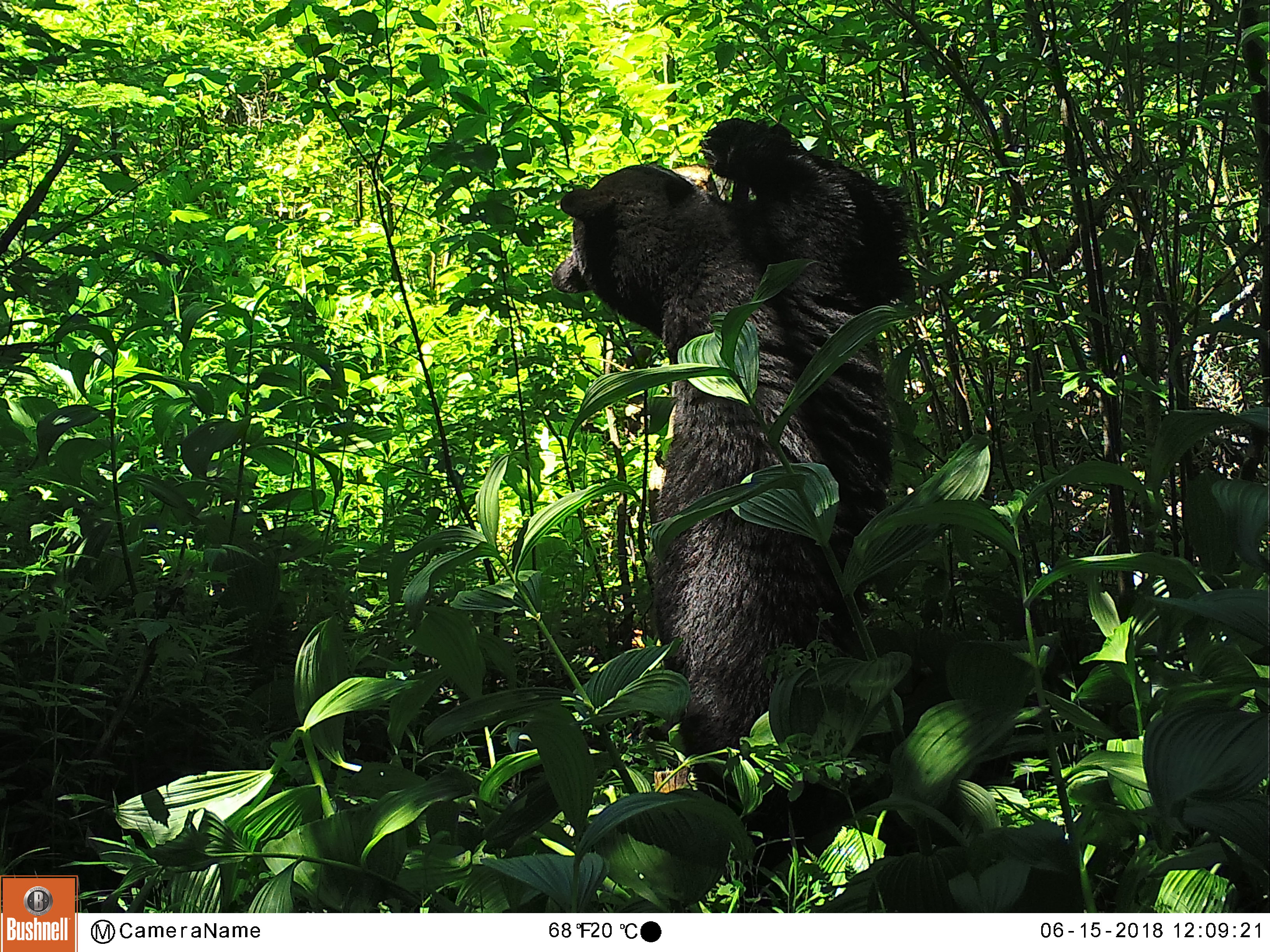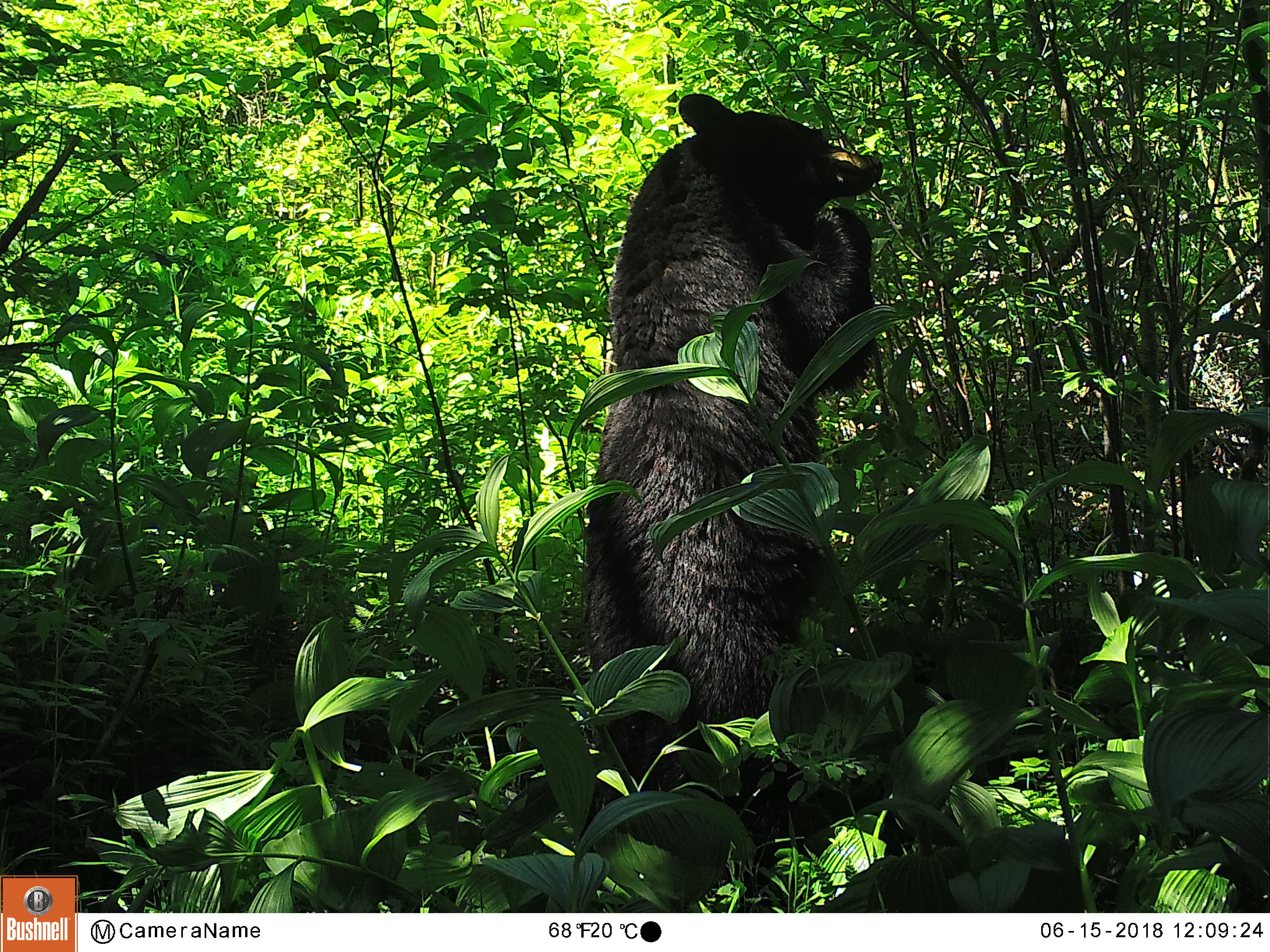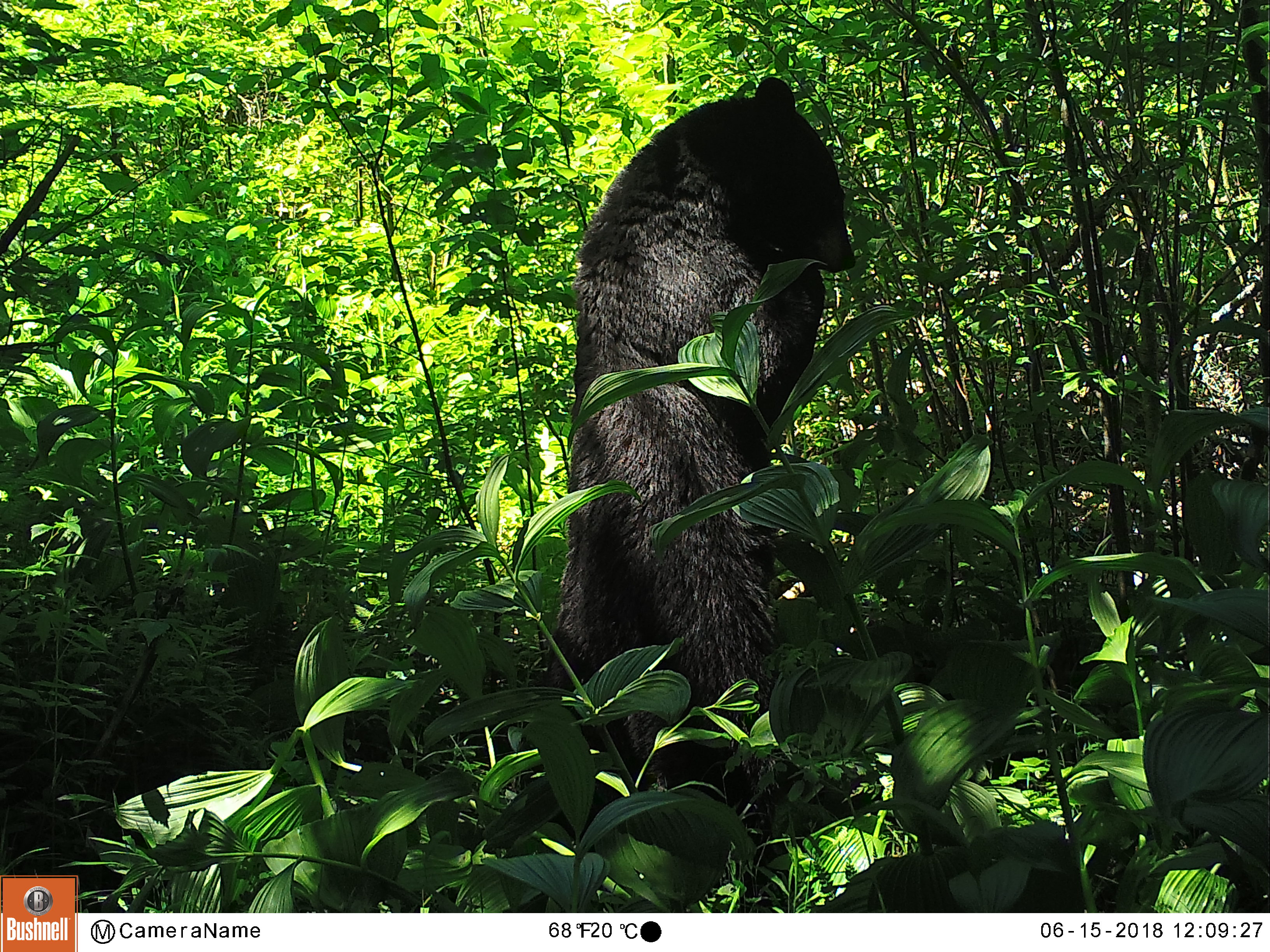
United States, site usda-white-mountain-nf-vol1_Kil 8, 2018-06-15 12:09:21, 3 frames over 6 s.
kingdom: Animalia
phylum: Chordata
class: Mammalia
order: Carnivora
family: Ursidae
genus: Ursus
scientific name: Ursus americanus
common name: black bear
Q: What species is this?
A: Black bear (Ursus americanus).